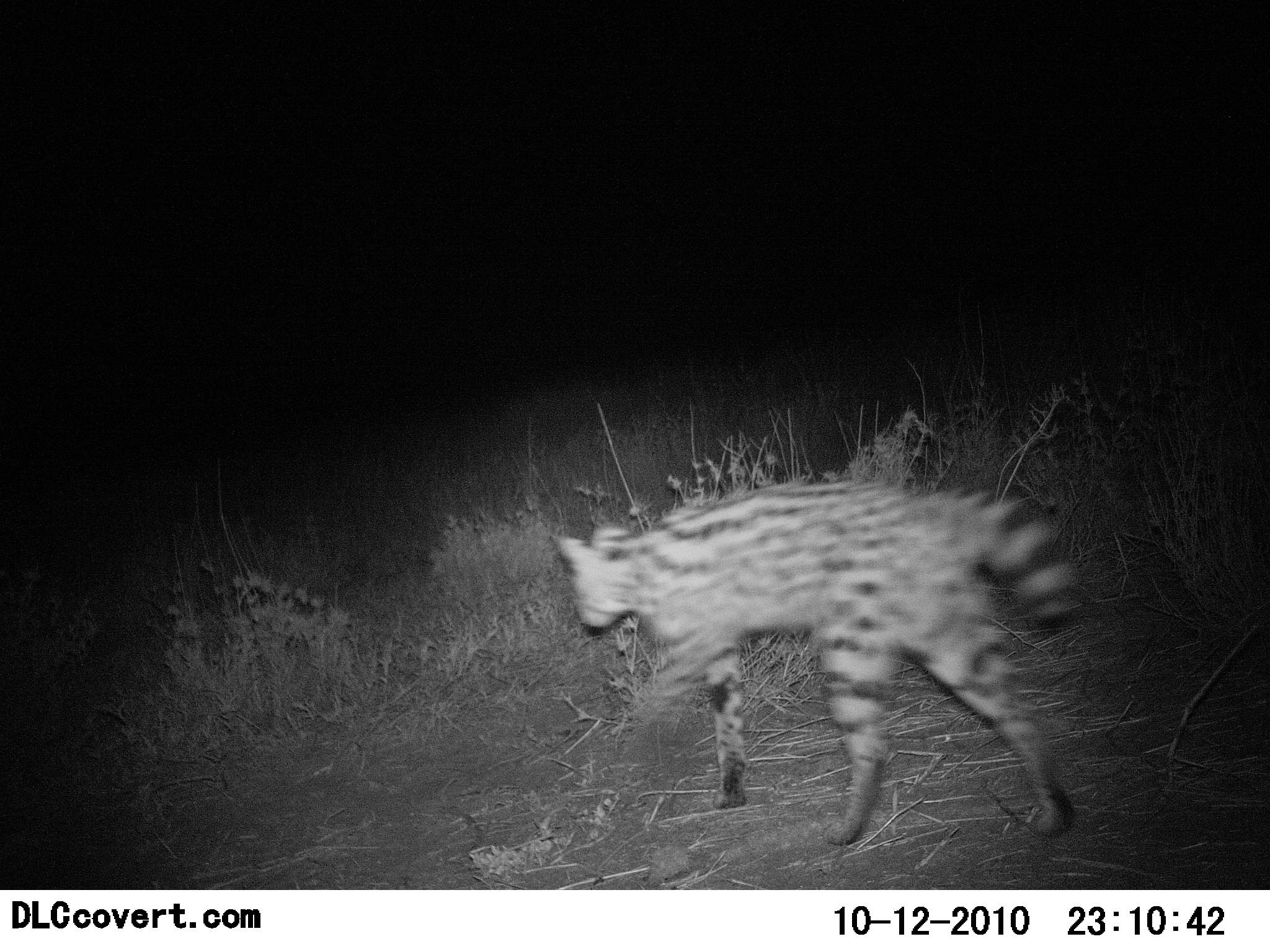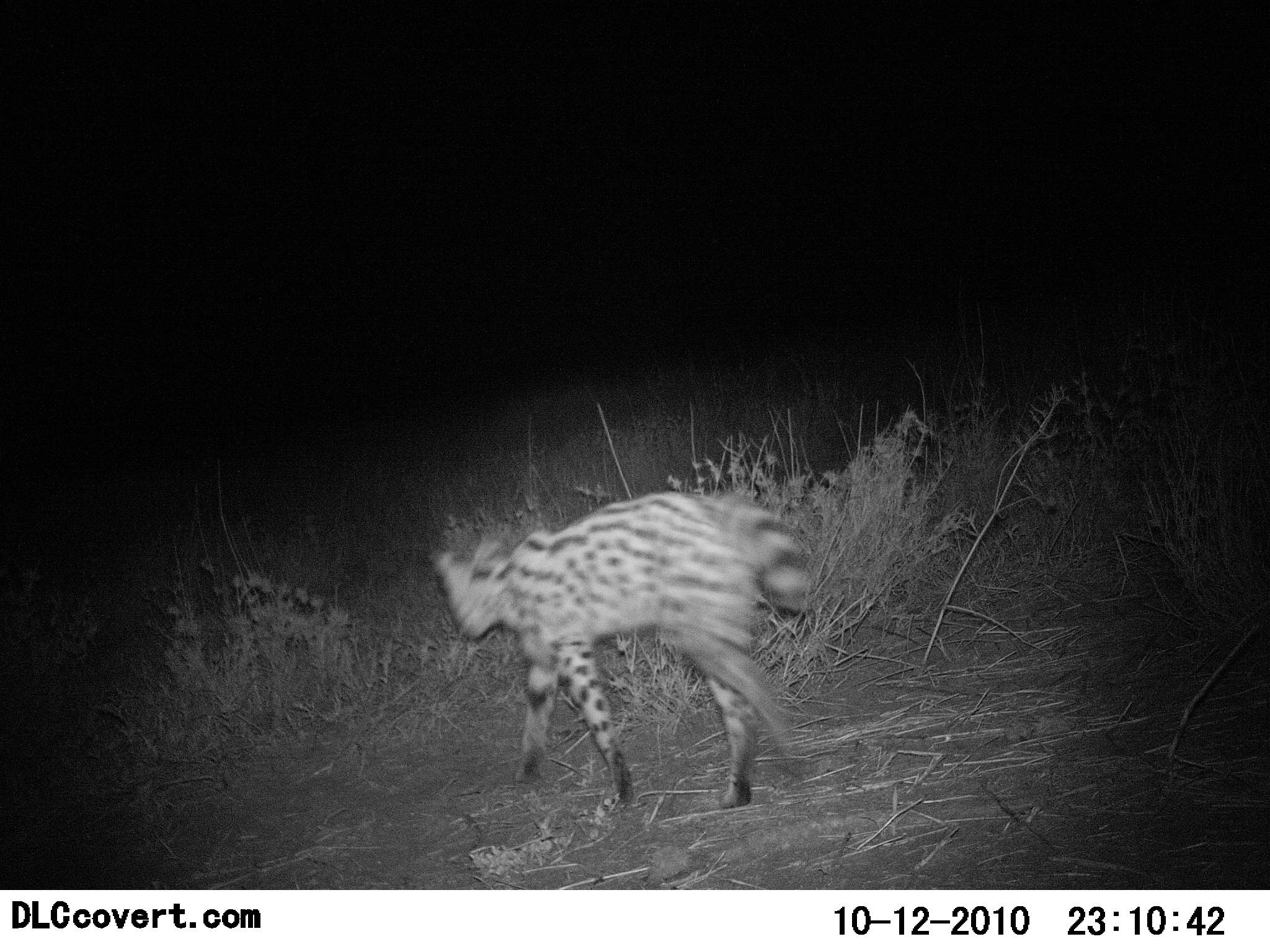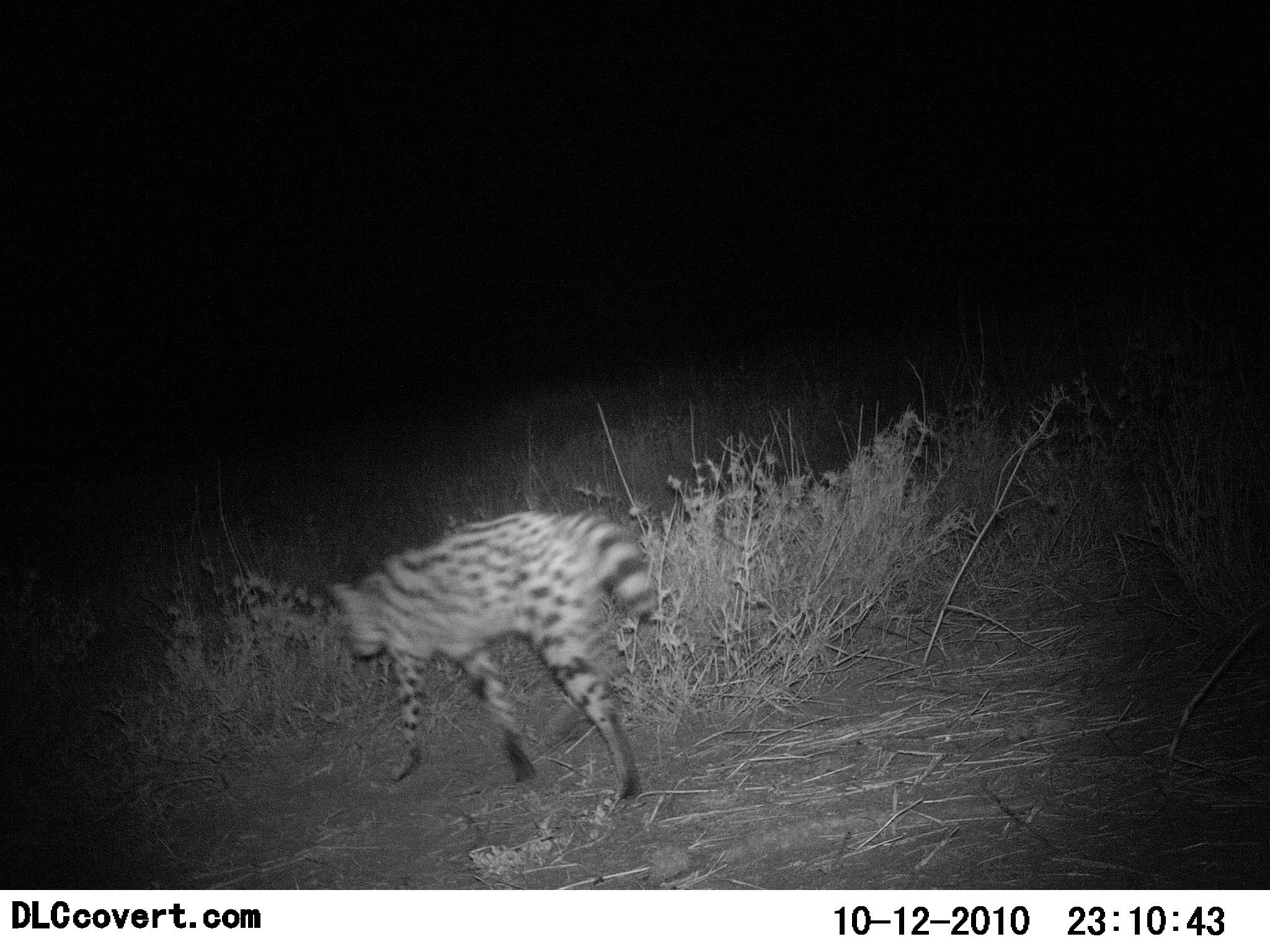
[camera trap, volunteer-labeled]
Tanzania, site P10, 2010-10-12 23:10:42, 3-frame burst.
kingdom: Animalia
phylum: Chordata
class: Mammalia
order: Carnivora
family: Felidae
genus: Leptailurus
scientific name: Leptailurus serval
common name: serval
Serval (Leptailurus serval), count 1. Behavior (volunteer vote fractions): standing 0%, resting 0%, moving 100%, interacting 0%. Young present (vote fraction): 0%. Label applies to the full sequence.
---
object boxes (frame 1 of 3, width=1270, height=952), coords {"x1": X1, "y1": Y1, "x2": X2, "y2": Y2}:
animal: {"x1": 548, "y1": 482, "x2": 1090, "y2": 850}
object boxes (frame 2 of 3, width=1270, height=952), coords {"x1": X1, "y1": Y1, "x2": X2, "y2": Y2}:
animal: {"x1": 427, "y1": 487, "x2": 819, "y2": 812}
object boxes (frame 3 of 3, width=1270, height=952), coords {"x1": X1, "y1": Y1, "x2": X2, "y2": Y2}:
animal: {"x1": 327, "y1": 510, "x2": 663, "y2": 800}